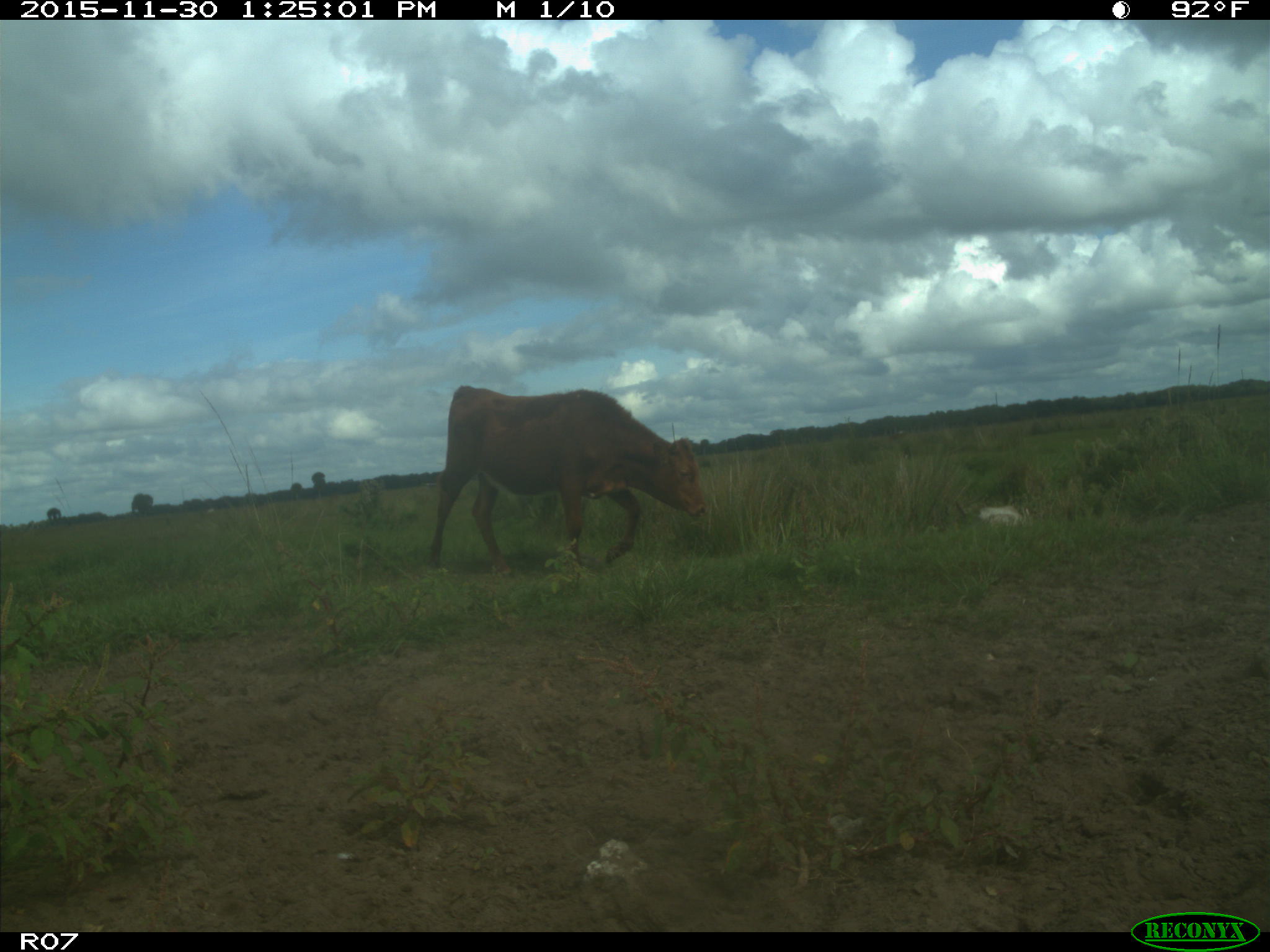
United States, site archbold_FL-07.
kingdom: Animalia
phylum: Chordata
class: Mammalia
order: Artiodactyla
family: Bovidae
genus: Bos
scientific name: Bos taurus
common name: domestic cow